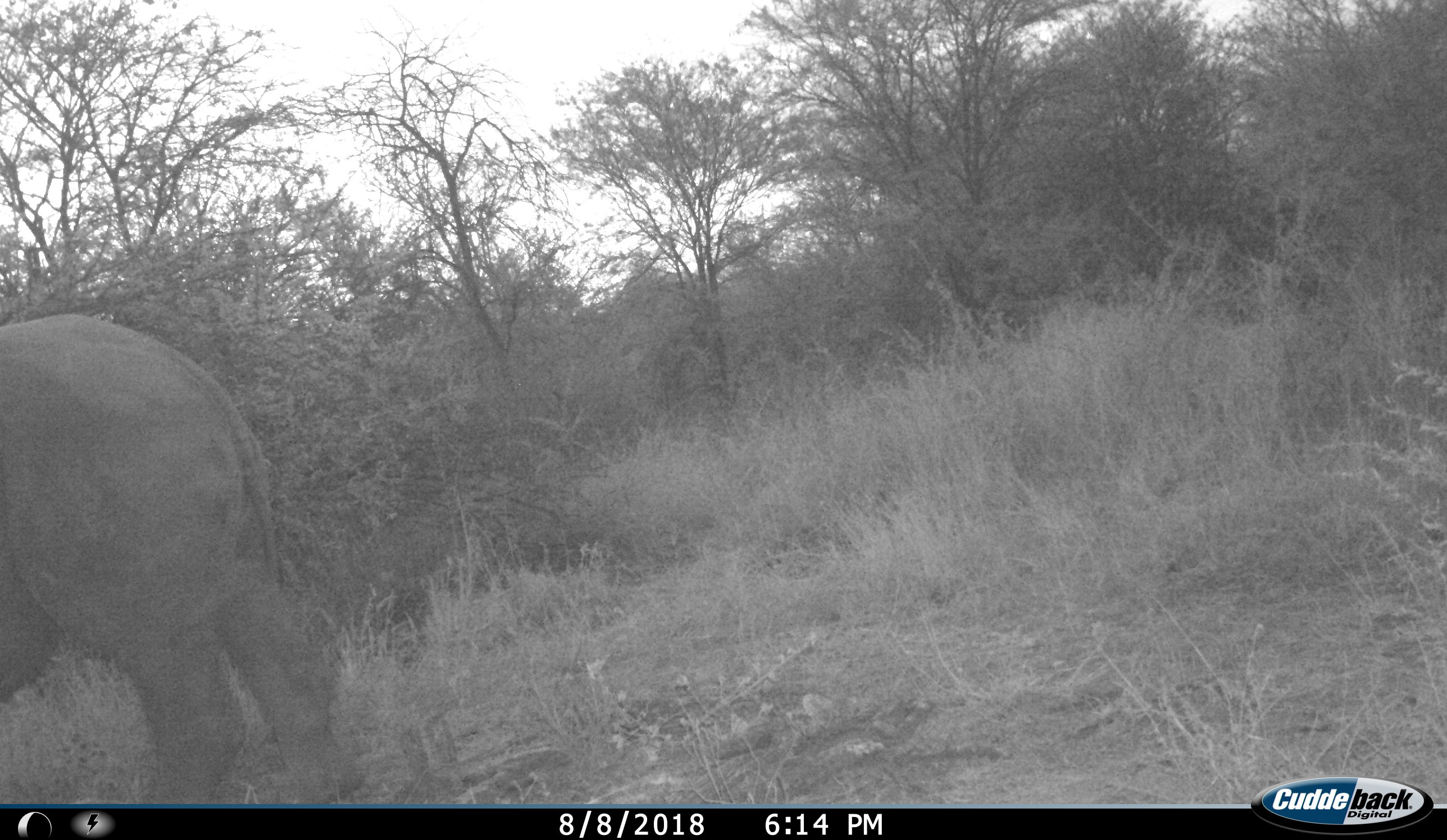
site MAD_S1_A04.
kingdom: Animalia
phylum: Chordata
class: Mammalia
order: Proboscidea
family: Elephantidae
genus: Loxodonta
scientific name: Loxodonta africana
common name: african bush elephant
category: elephant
Elephant (african bush elephant) (Loxodonta africana), count 1. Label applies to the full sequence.